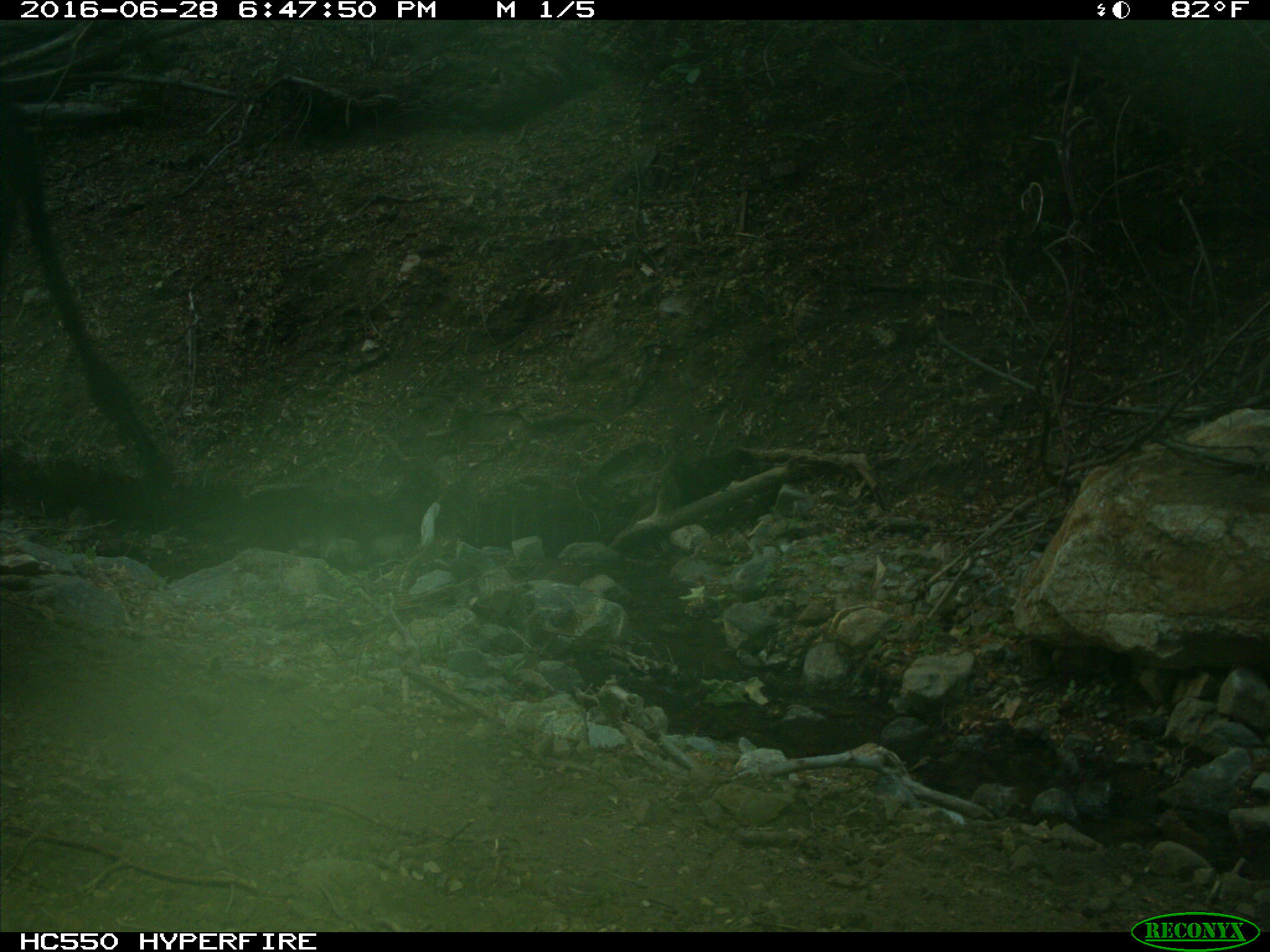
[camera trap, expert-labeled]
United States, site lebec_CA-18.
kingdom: Animalia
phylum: Chordata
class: Mammalia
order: Artiodactyla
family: Bovidae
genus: Bos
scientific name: Bos taurus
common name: domestic cow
Bos taurus (domestic cow).